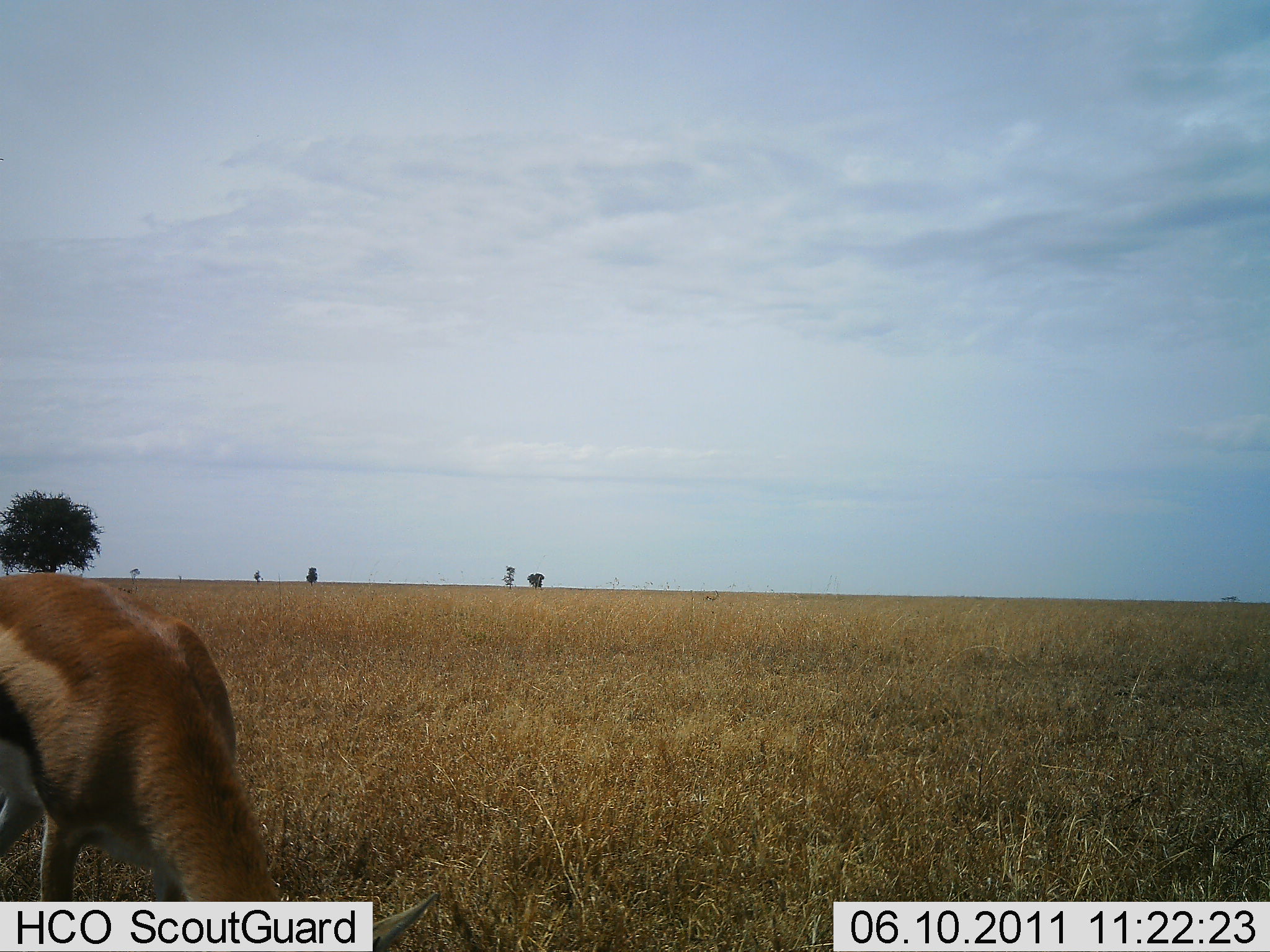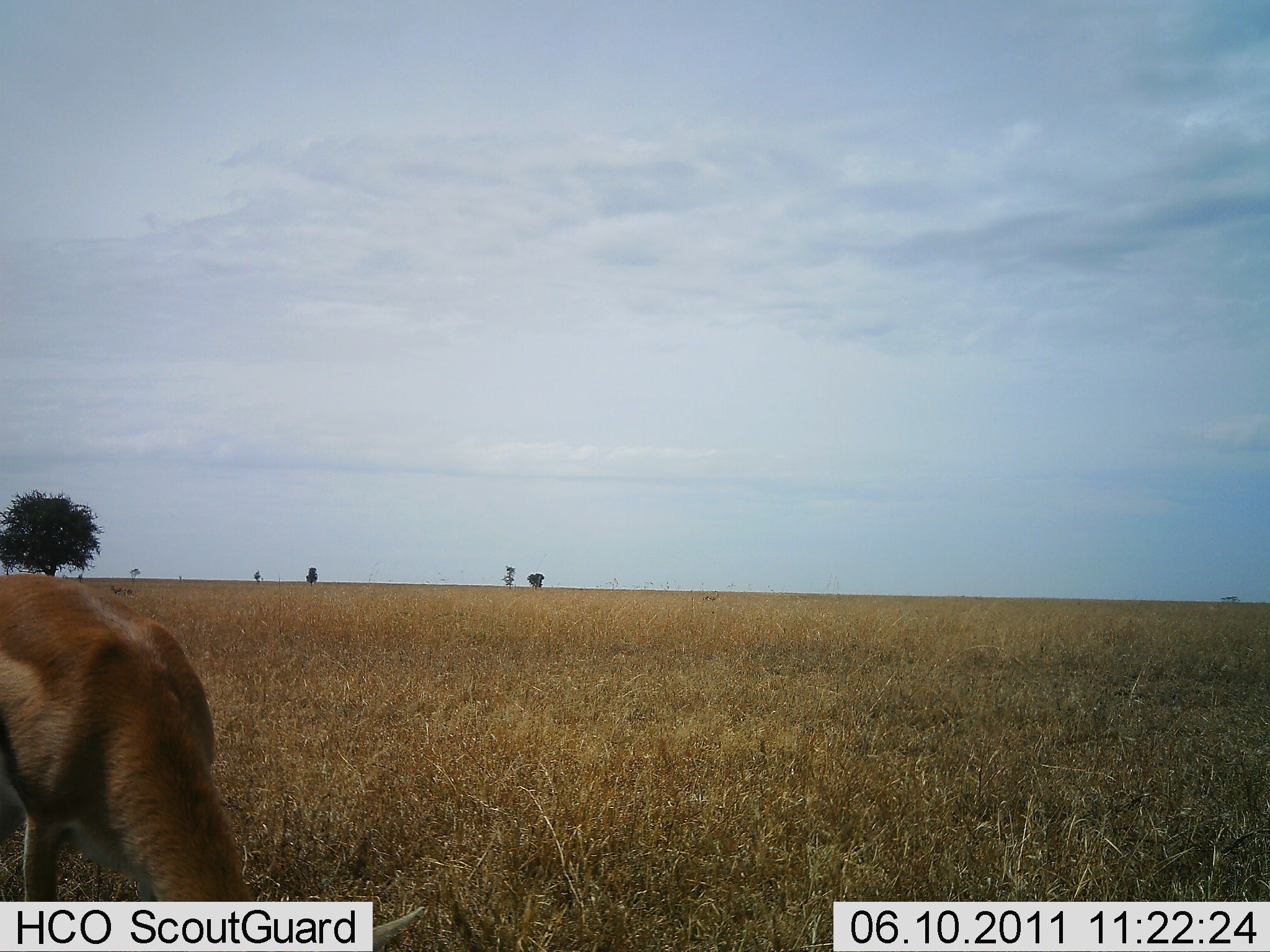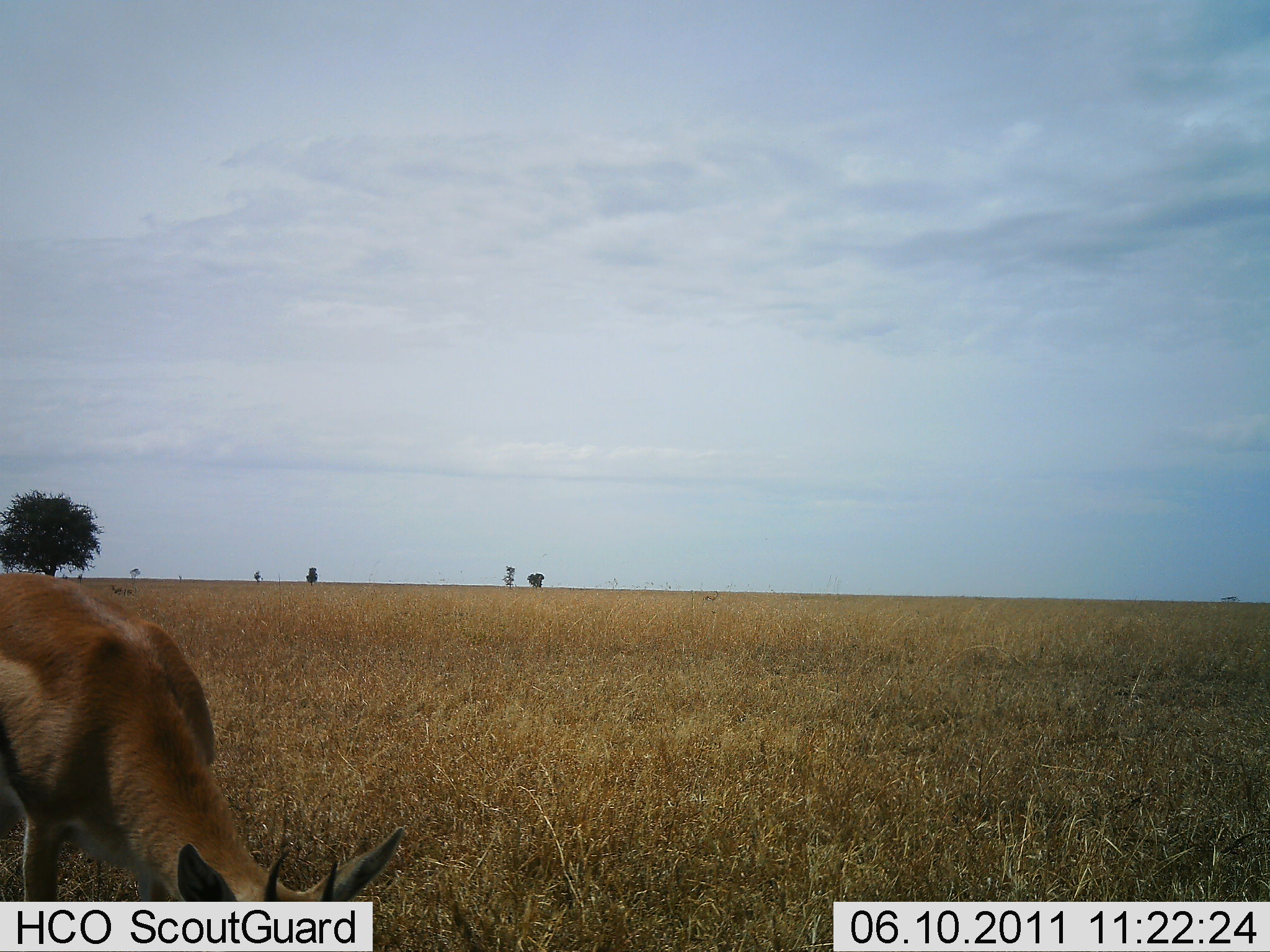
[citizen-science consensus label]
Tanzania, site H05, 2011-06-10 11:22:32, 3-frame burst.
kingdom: Animalia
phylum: Chordata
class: Mammalia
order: Artiodactyla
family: Bovidae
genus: Eudorcas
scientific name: Eudorcas thomsonii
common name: thomson's gazelle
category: gazellethomsons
Gazellethomsons (thomson's gazelle) (Eudorcas thomsonii), count 1. Behavior (volunteer vote fractions): standing 29%, resting 0%, moving 0%, interacting 0%. Young present (vote fraction): 0%. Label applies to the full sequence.